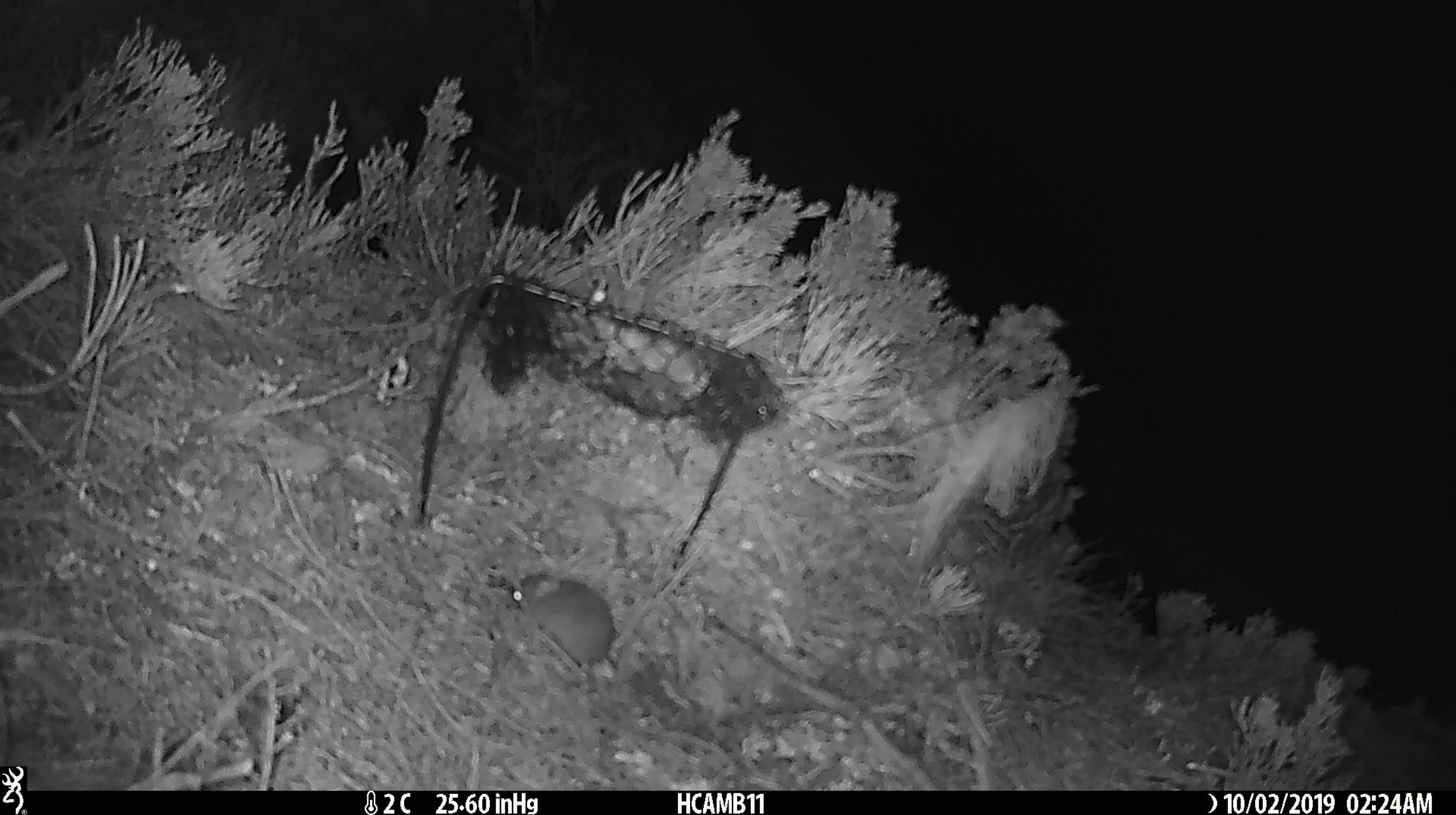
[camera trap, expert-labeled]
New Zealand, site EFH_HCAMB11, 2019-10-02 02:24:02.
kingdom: Animalia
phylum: Chordata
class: Mammalia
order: Rodentia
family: Muridae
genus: Mus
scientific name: Mus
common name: mouse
Mouse (Mus).